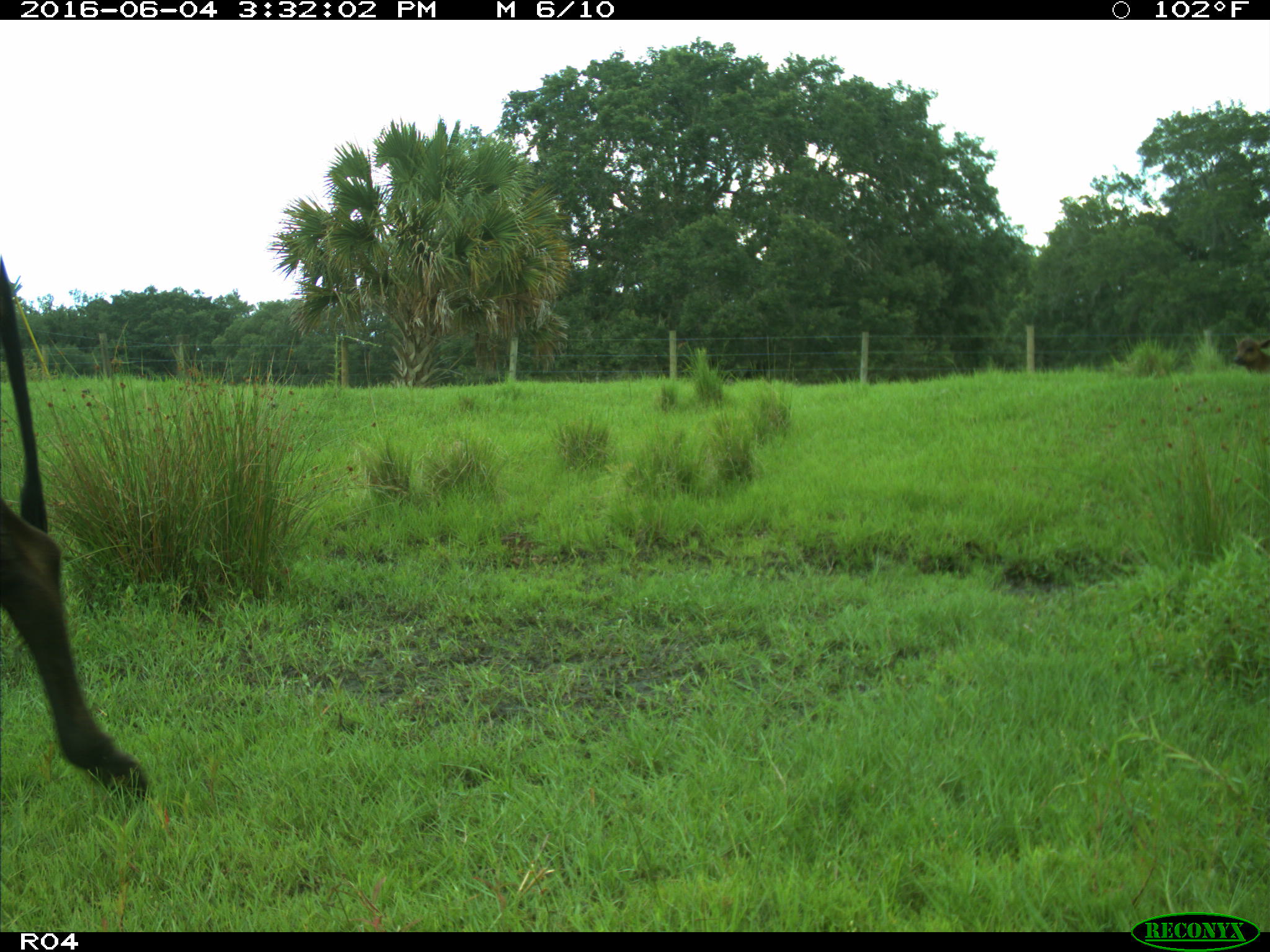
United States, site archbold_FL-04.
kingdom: Animalia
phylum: Chordata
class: Mammalia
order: Artiodactyla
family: Bovidae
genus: Bos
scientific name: Bos taurus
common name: domestic cow